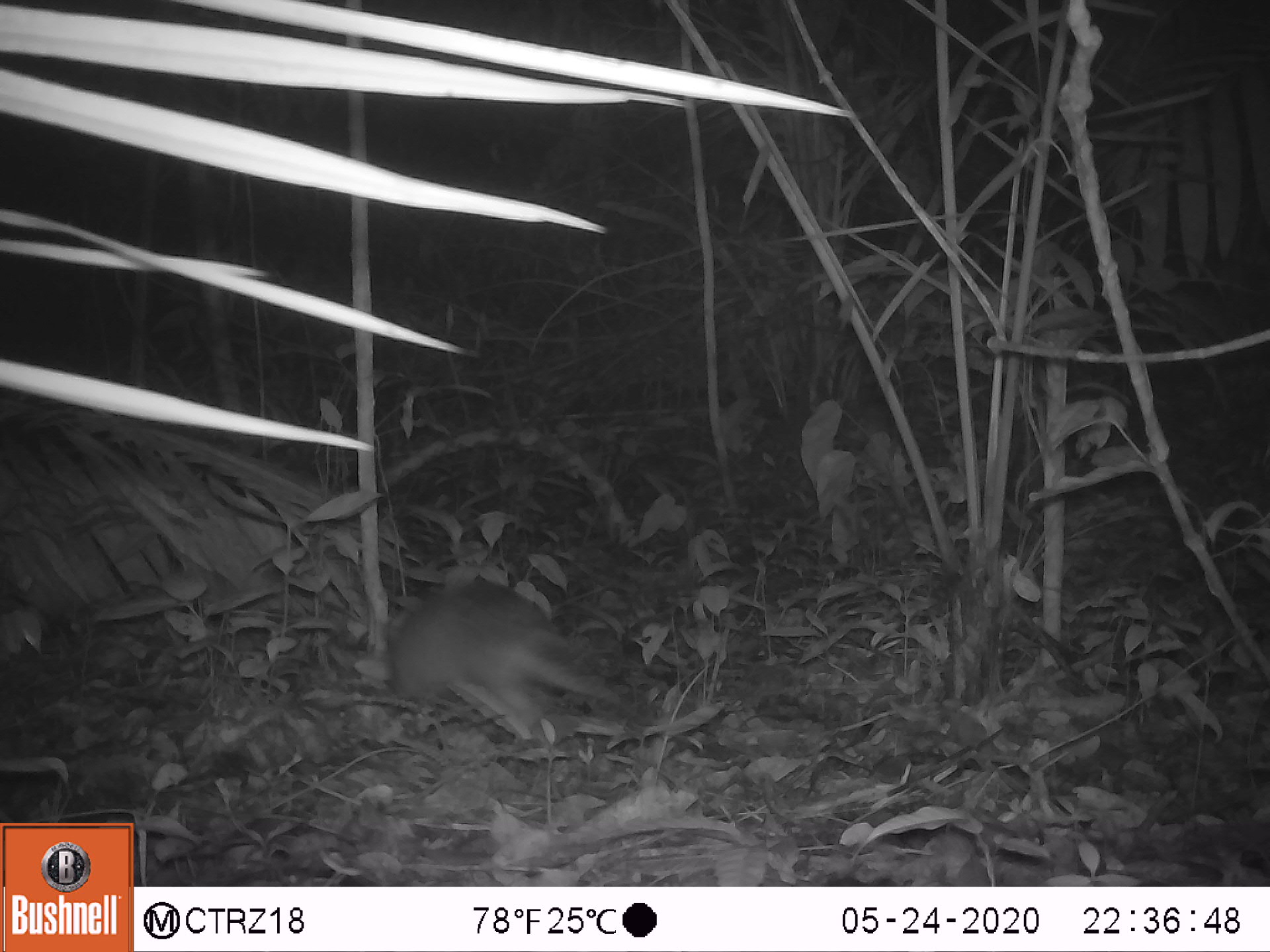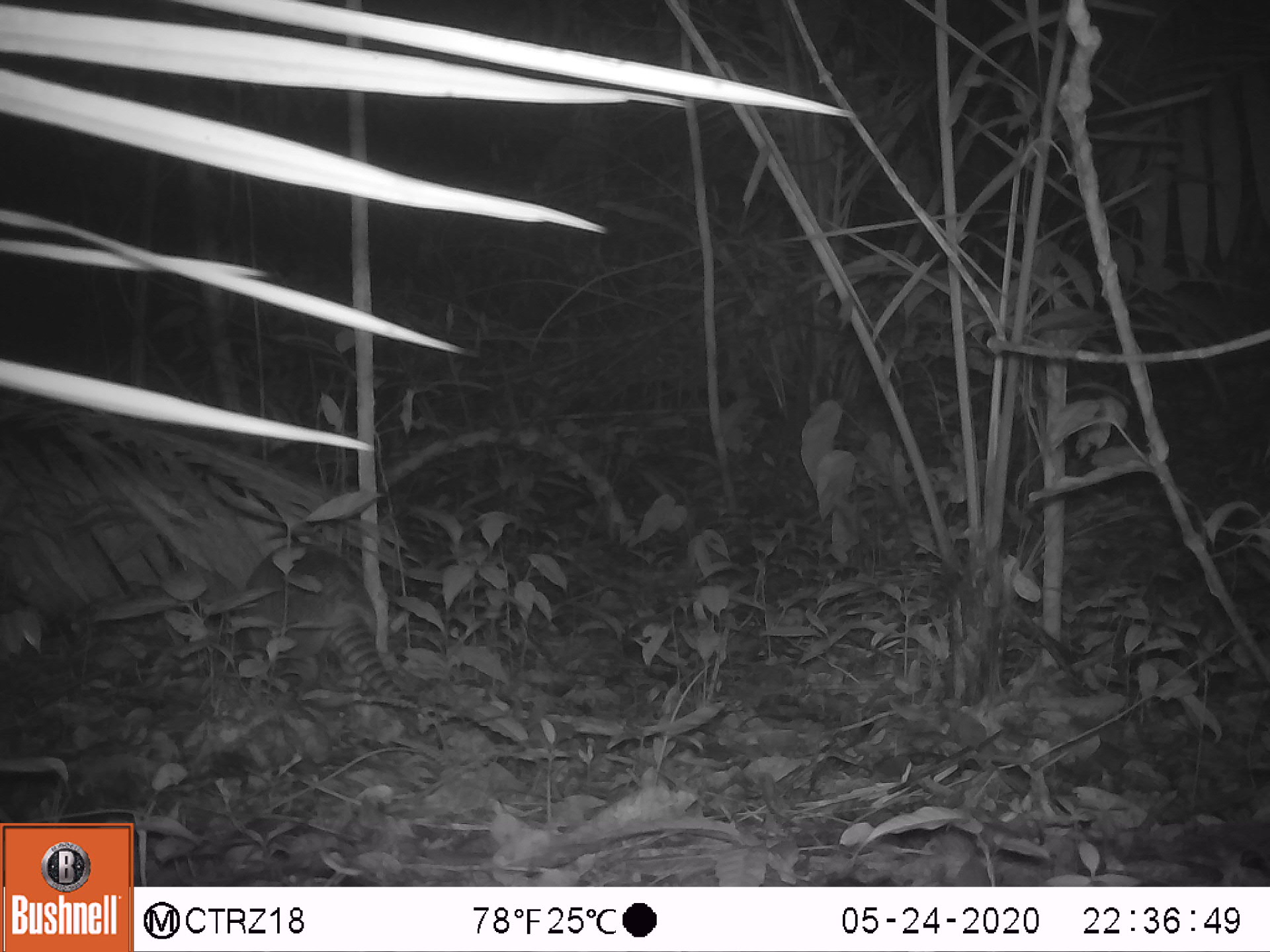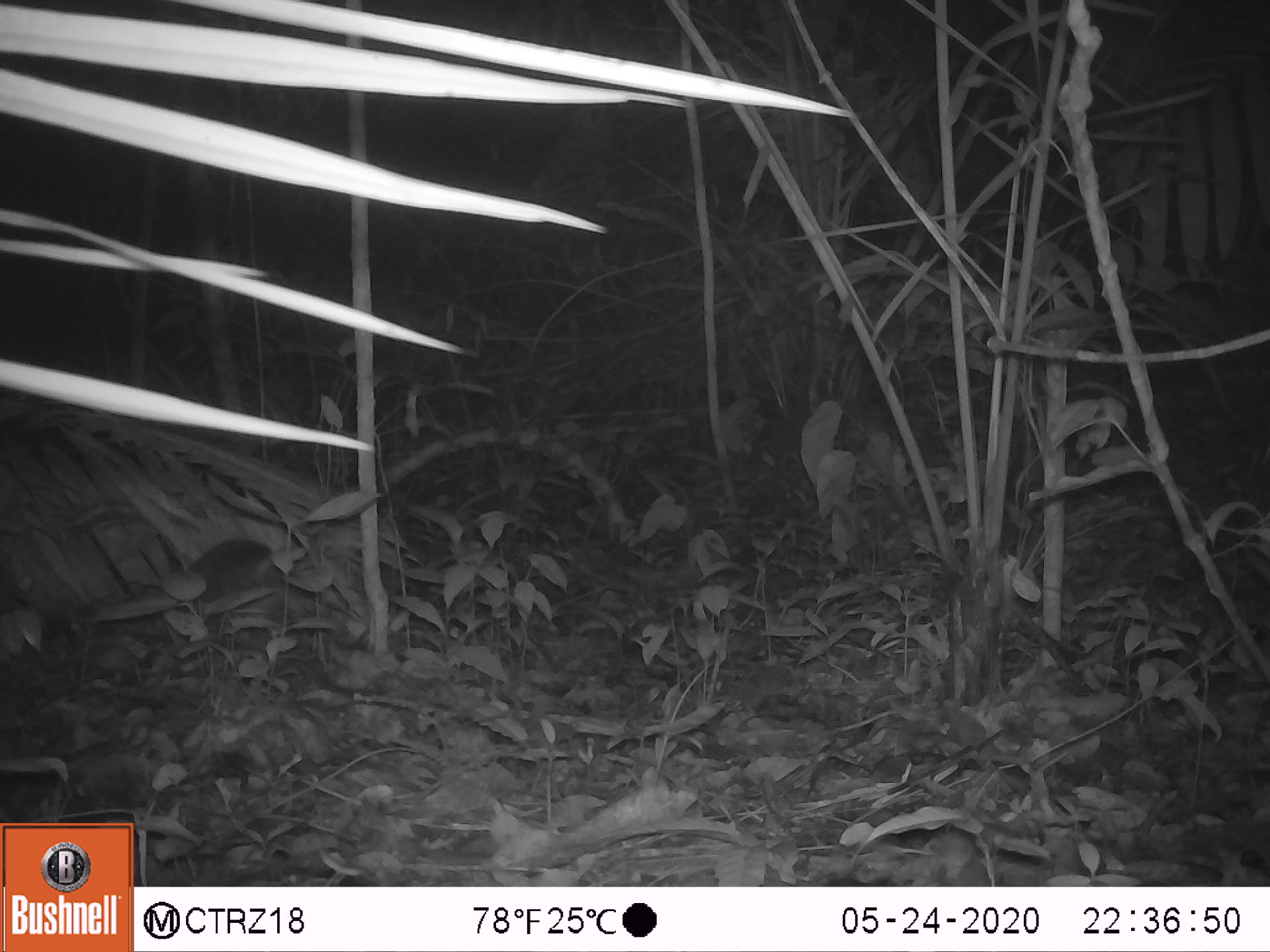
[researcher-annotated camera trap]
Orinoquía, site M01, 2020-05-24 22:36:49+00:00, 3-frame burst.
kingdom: Animalia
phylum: Chordata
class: Mammalia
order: Cingulata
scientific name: Cingulata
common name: armadillo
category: unknown armadillo